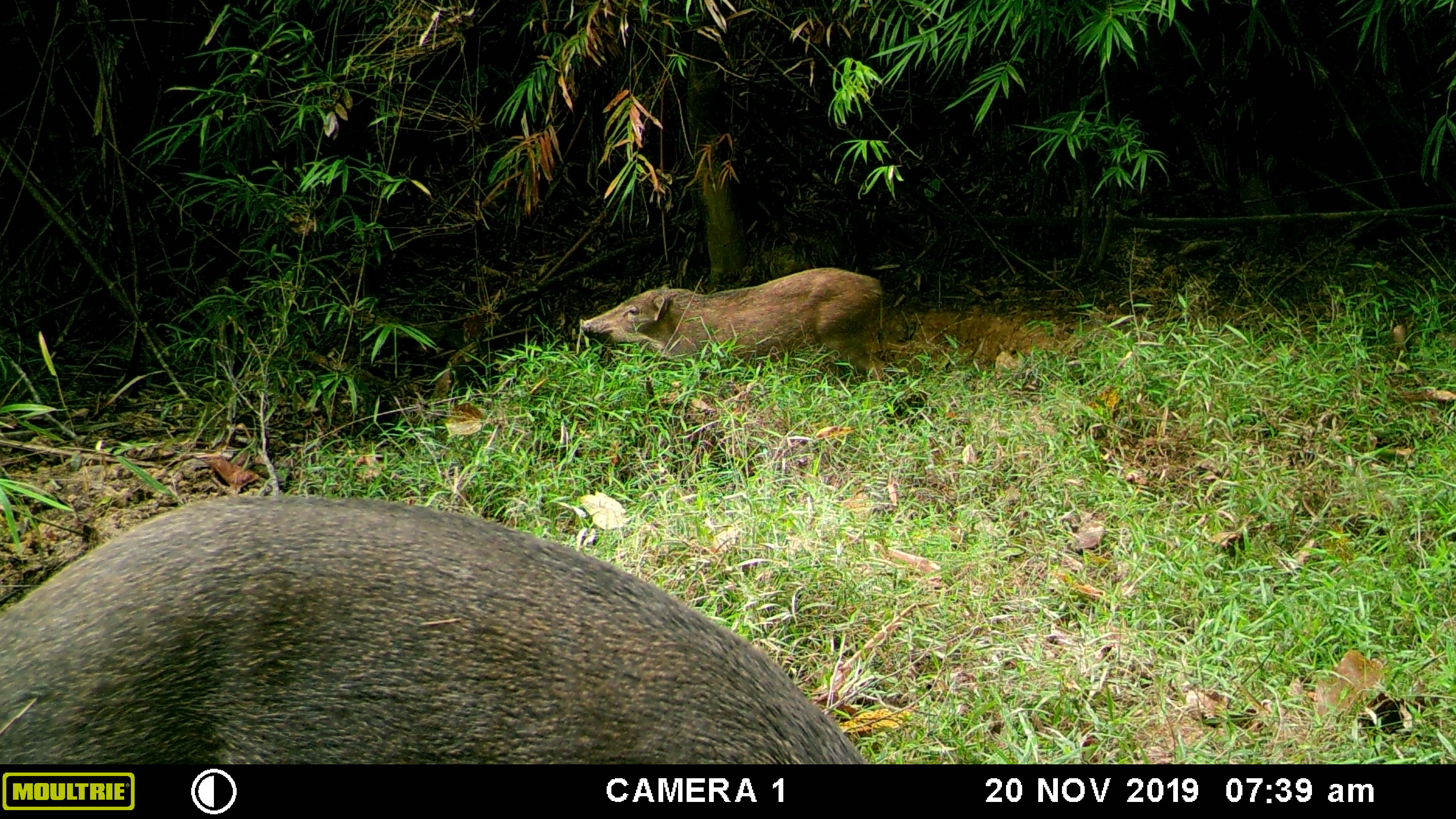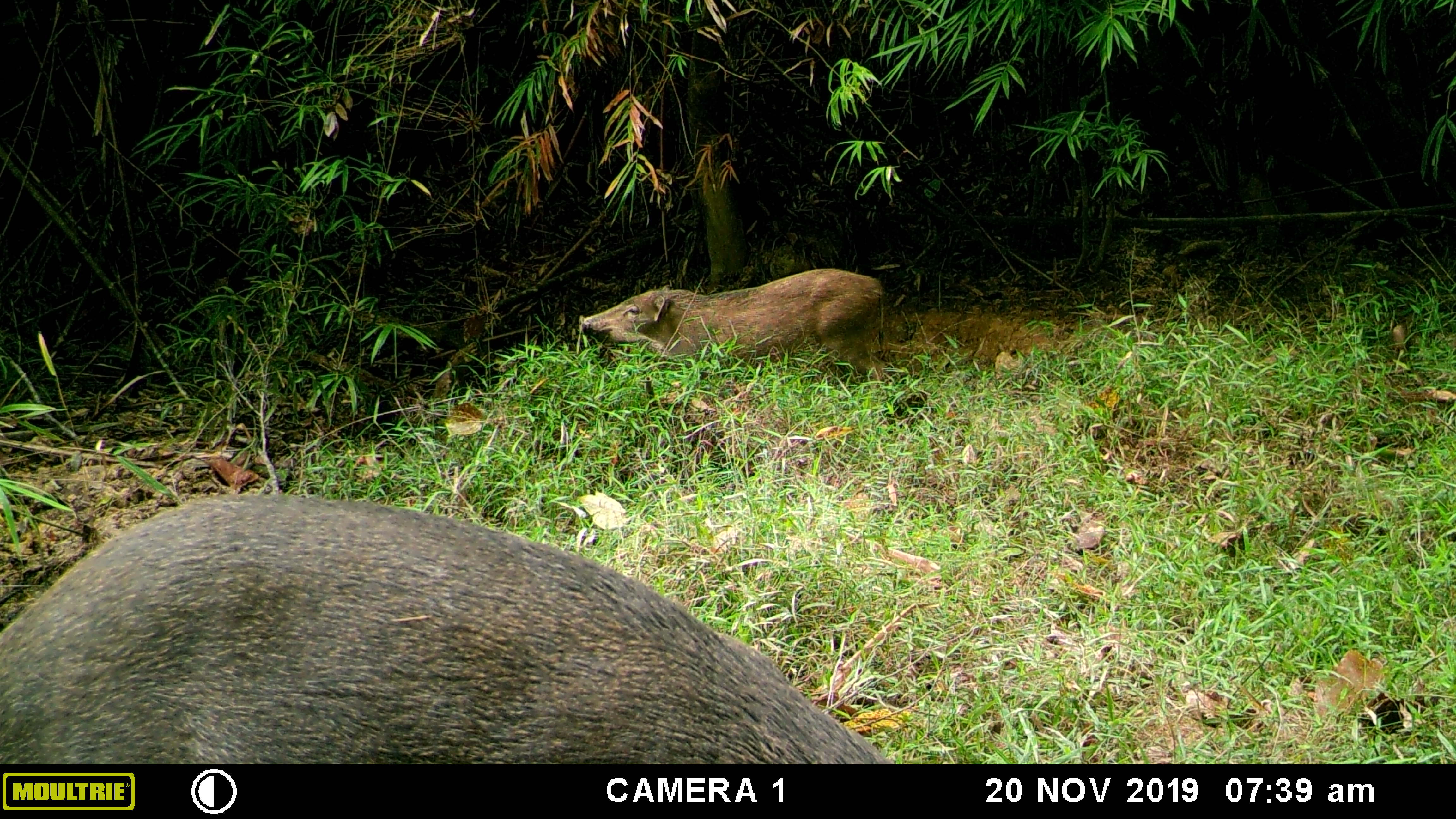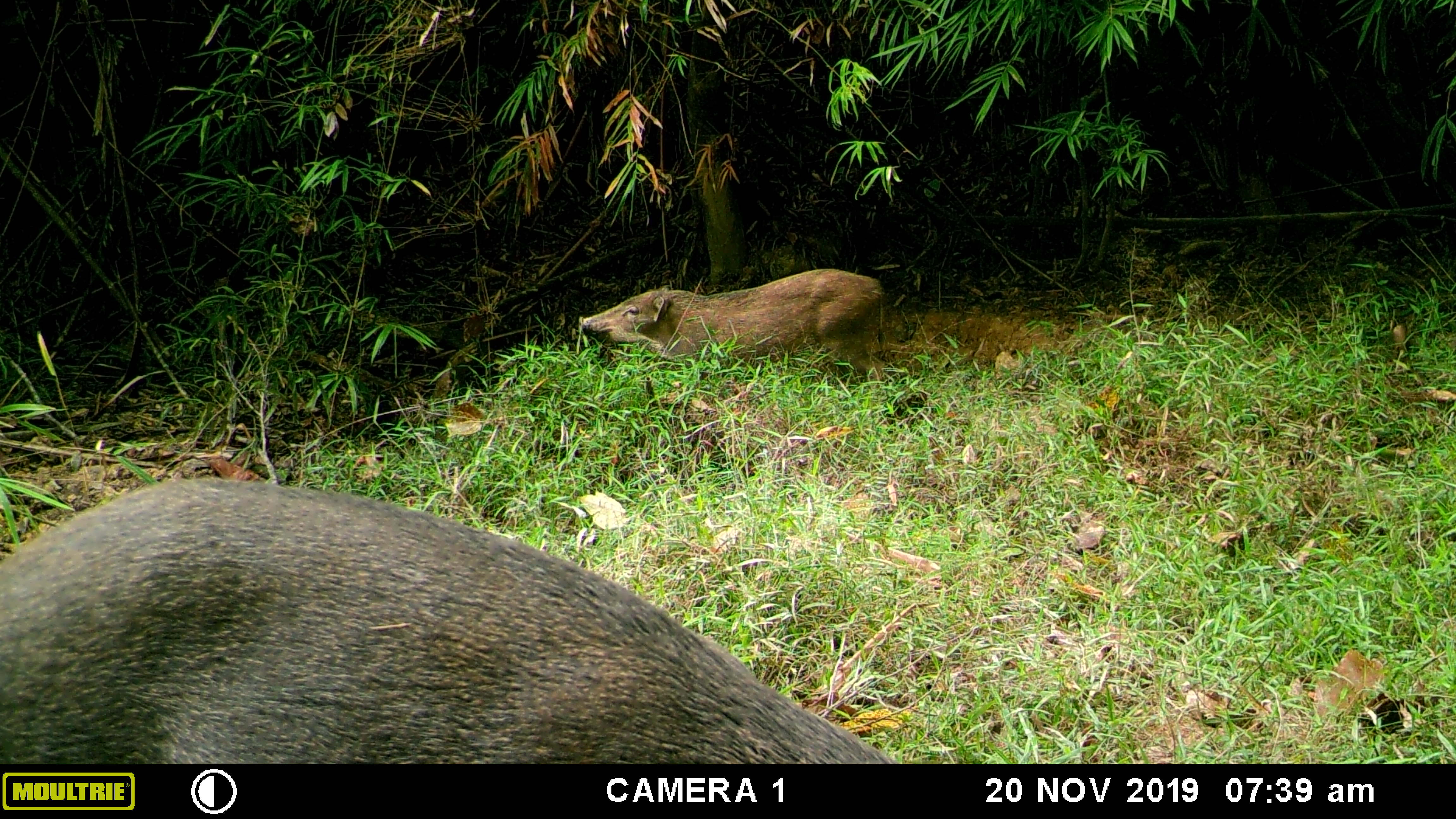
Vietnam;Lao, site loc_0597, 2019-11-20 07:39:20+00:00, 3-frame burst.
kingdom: Animalia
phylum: Chordata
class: Mammalia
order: Artiodactyla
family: Suidae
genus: Sus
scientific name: Sus scrofa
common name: eurasian wild pig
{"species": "eurasian wild pig (Sus scrofa)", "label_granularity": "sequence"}